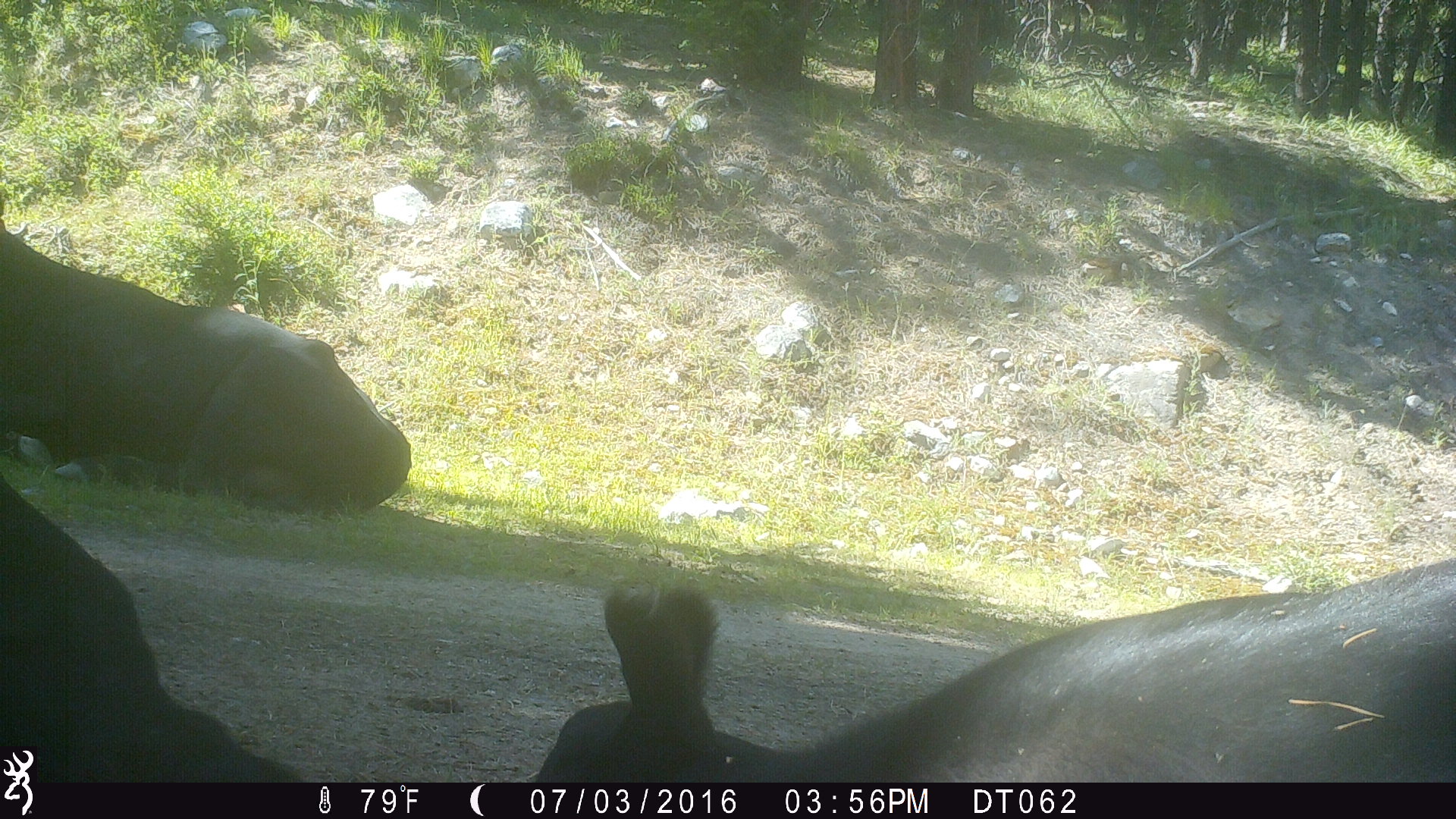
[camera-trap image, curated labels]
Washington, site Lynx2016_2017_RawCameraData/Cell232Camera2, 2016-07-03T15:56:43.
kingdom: Animalia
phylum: Chordata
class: Mammalia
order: Artiodactyla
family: Bovidae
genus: Bos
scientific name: Bos taurus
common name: domestic cattle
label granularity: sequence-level